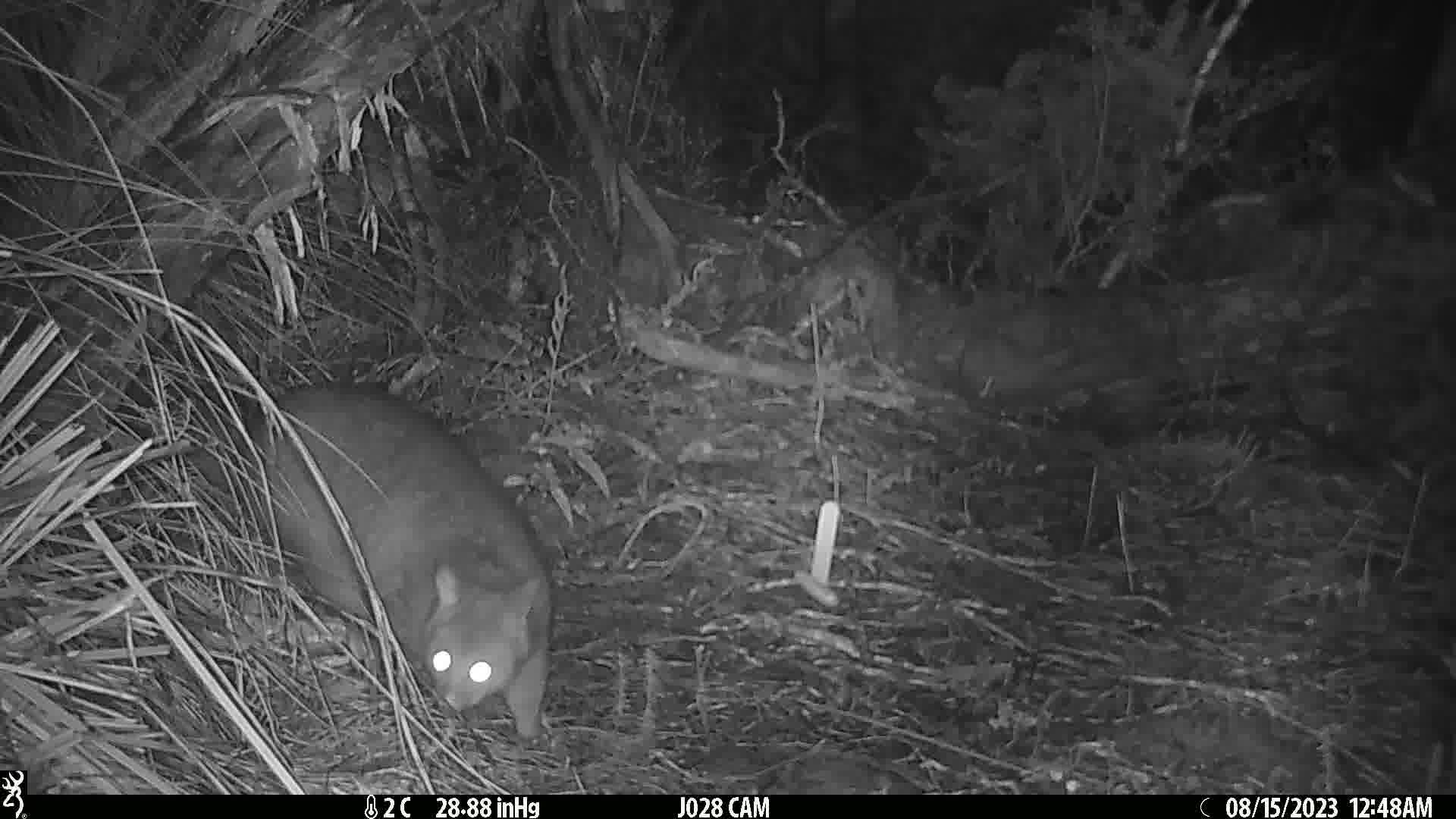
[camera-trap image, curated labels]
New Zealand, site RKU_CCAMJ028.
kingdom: Animalia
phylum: Chordata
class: Mammalia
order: Diprotodontia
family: Phalangeridae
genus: Trichosurus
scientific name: Trichosurus vulpecula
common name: common brushtail possum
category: possum